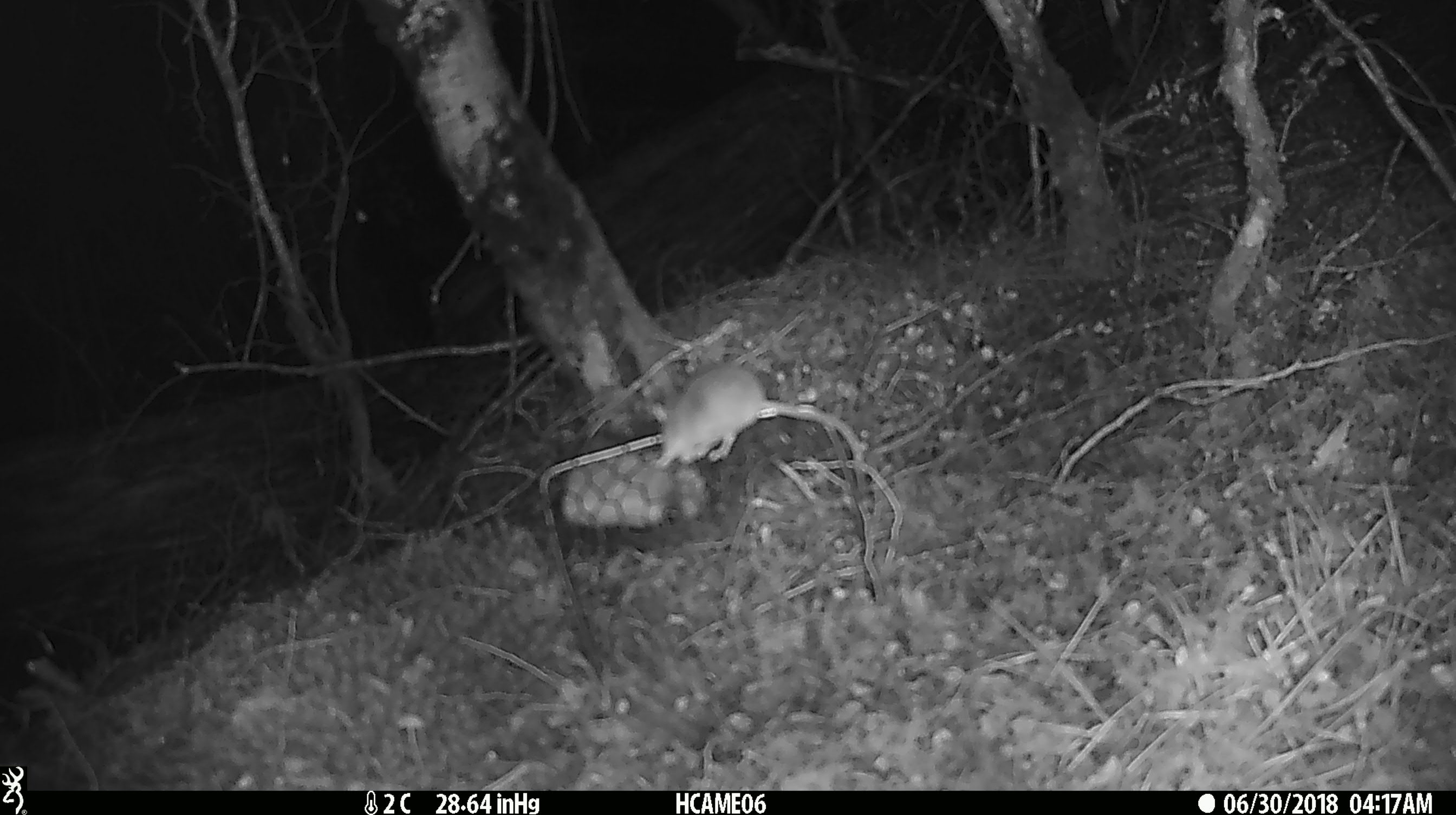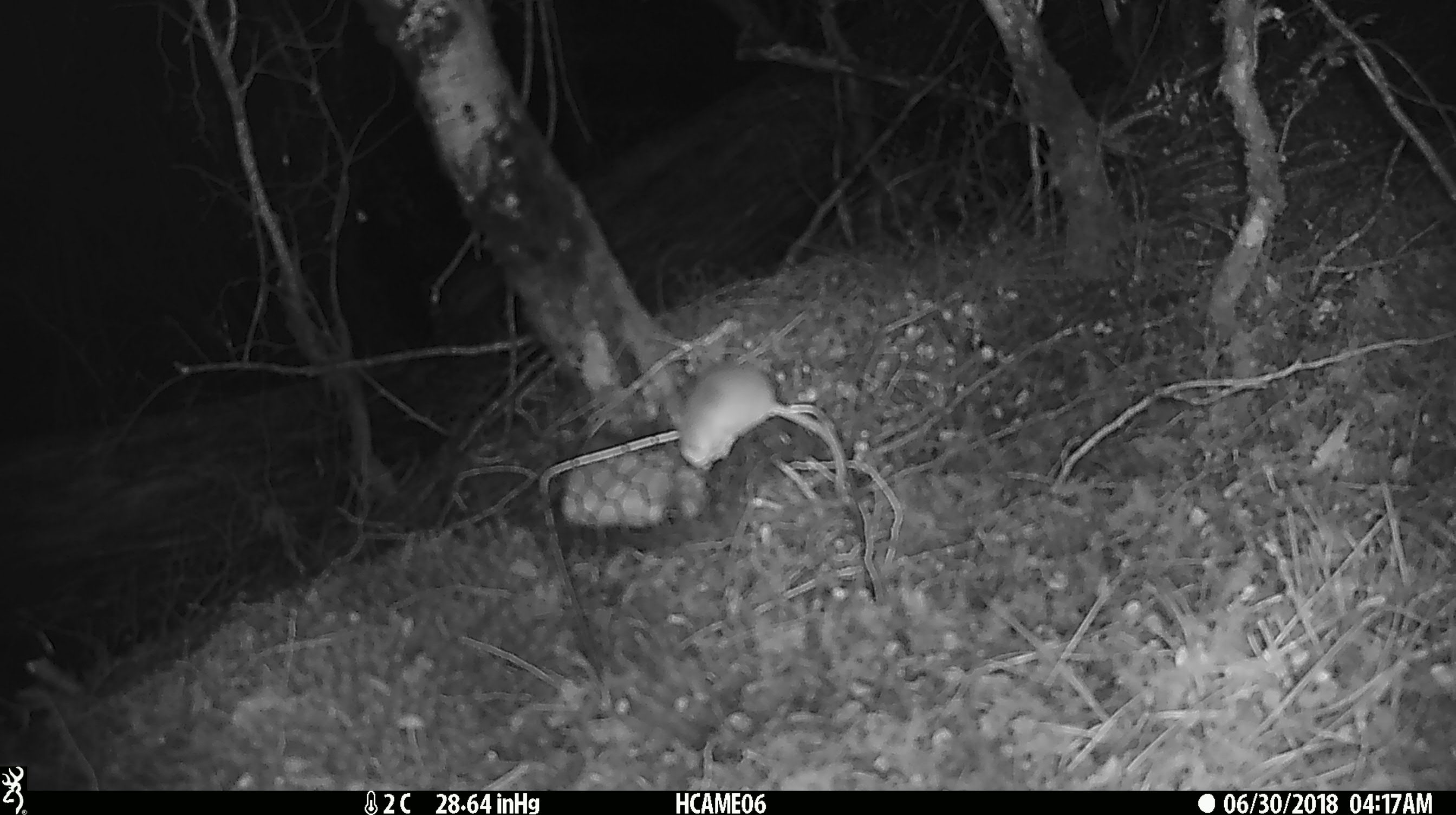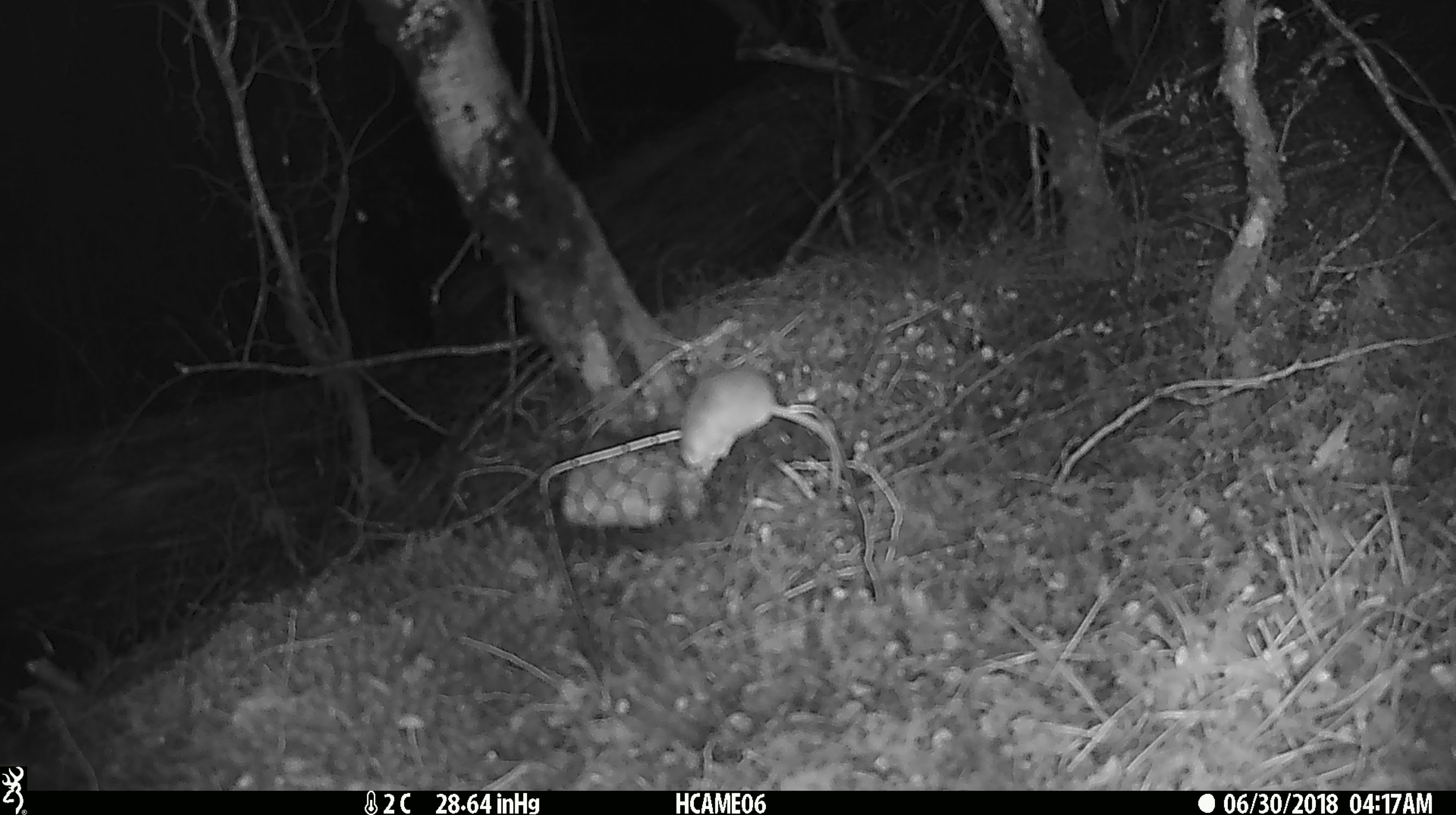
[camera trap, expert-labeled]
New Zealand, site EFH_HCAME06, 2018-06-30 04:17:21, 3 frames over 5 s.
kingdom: Animalia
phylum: Chordata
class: Mammalia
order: Rodentia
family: Muridae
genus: Mus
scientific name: Mus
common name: mouse